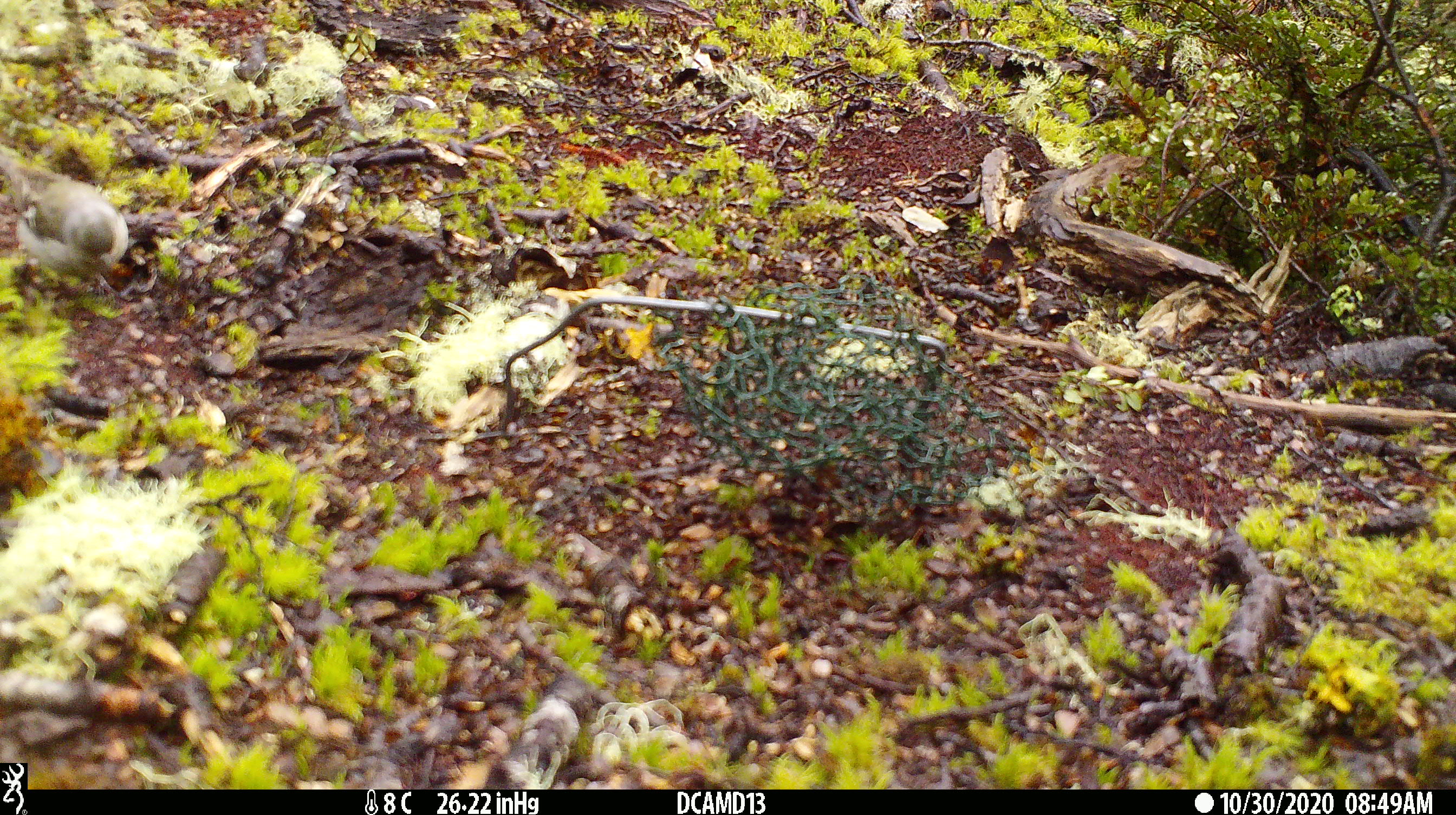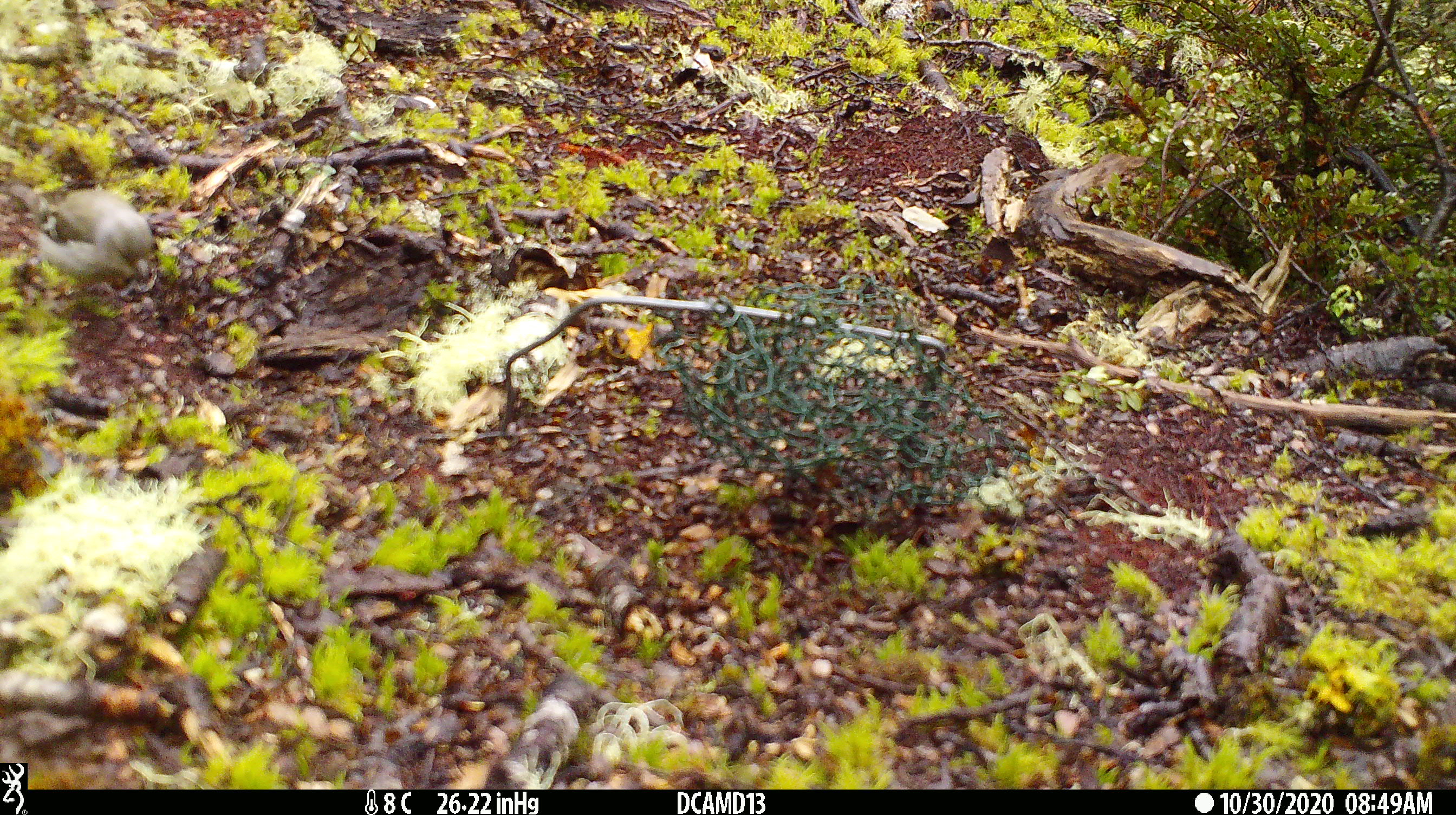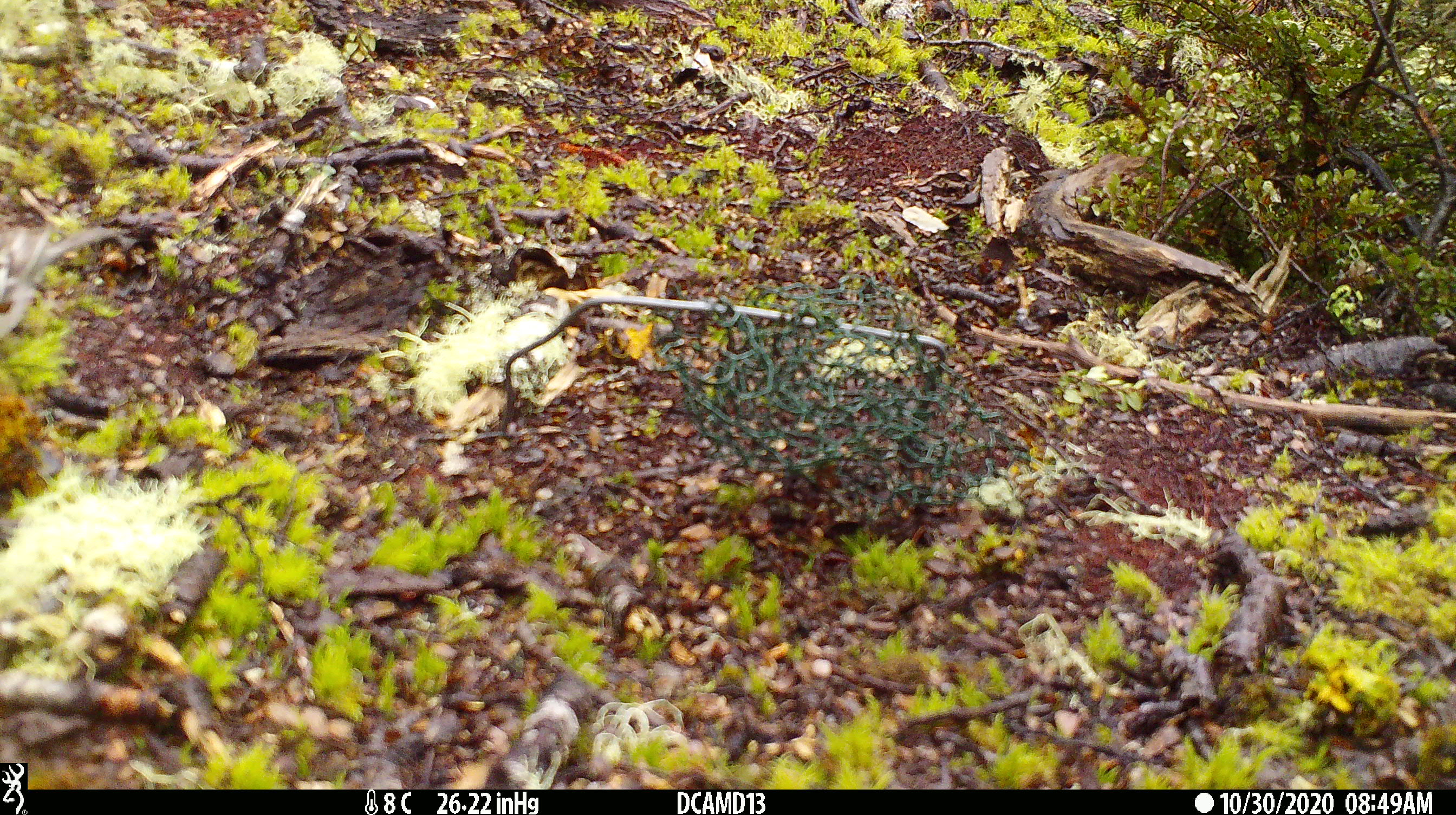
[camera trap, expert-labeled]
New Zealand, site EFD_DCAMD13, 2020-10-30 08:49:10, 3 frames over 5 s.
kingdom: Animalia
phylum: Chordata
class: Aves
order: Passeriformes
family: Fringillidae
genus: Fringilla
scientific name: Fringilla coelebs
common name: common chaffinch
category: chaffinch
Chaffinch (common chaffinch) (Fringilla coelebs).